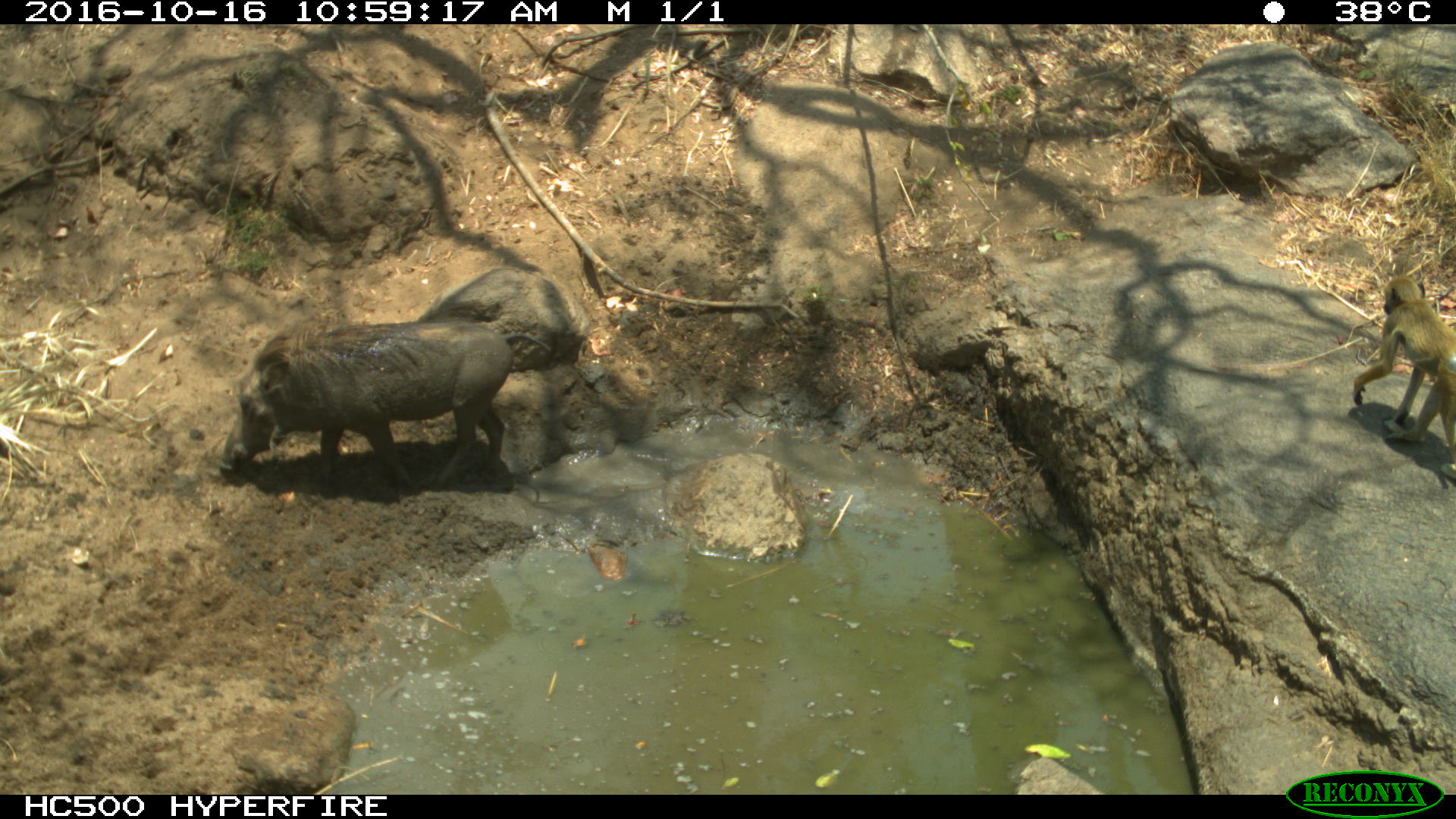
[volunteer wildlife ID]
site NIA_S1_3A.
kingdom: Animalia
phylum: Chordata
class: Mammalia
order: Primates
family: Cercopithecidae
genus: Papio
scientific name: Papio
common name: baboon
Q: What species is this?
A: Baboon (Papio).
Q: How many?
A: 1.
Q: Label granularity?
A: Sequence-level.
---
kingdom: Animalia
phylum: Chordata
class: Mammalia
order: Artiodactyla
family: Suidae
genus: Phacochoerus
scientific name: Phacochoerus africanus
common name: warthog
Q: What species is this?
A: Warthog (Phacochoerus africanus).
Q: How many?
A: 1.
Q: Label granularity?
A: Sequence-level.